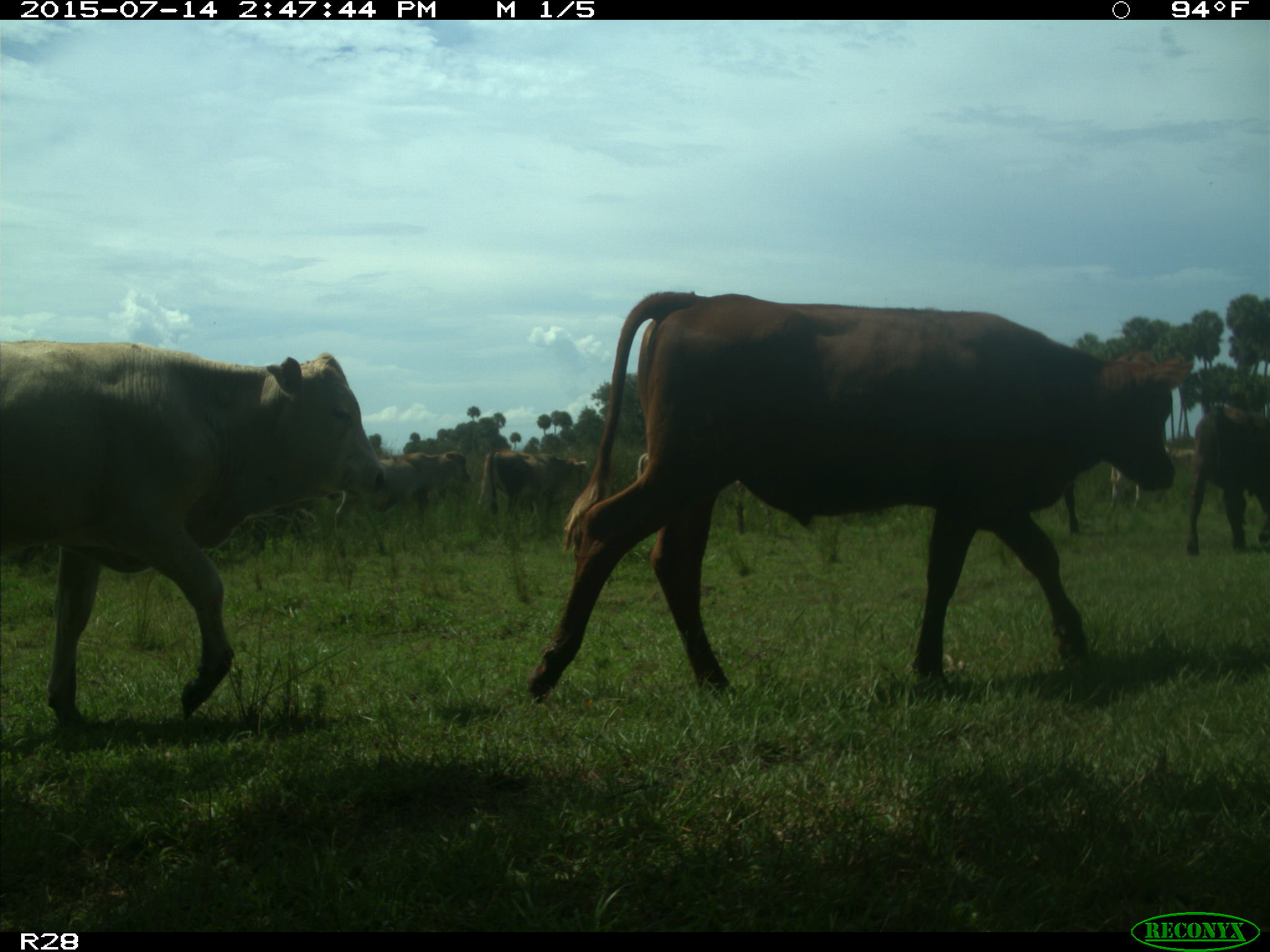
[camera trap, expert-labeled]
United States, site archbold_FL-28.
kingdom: Animalia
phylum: Chordata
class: Mammalia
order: Artiodactyla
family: Bovidae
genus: Bos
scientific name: Bos taurus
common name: domestic cow